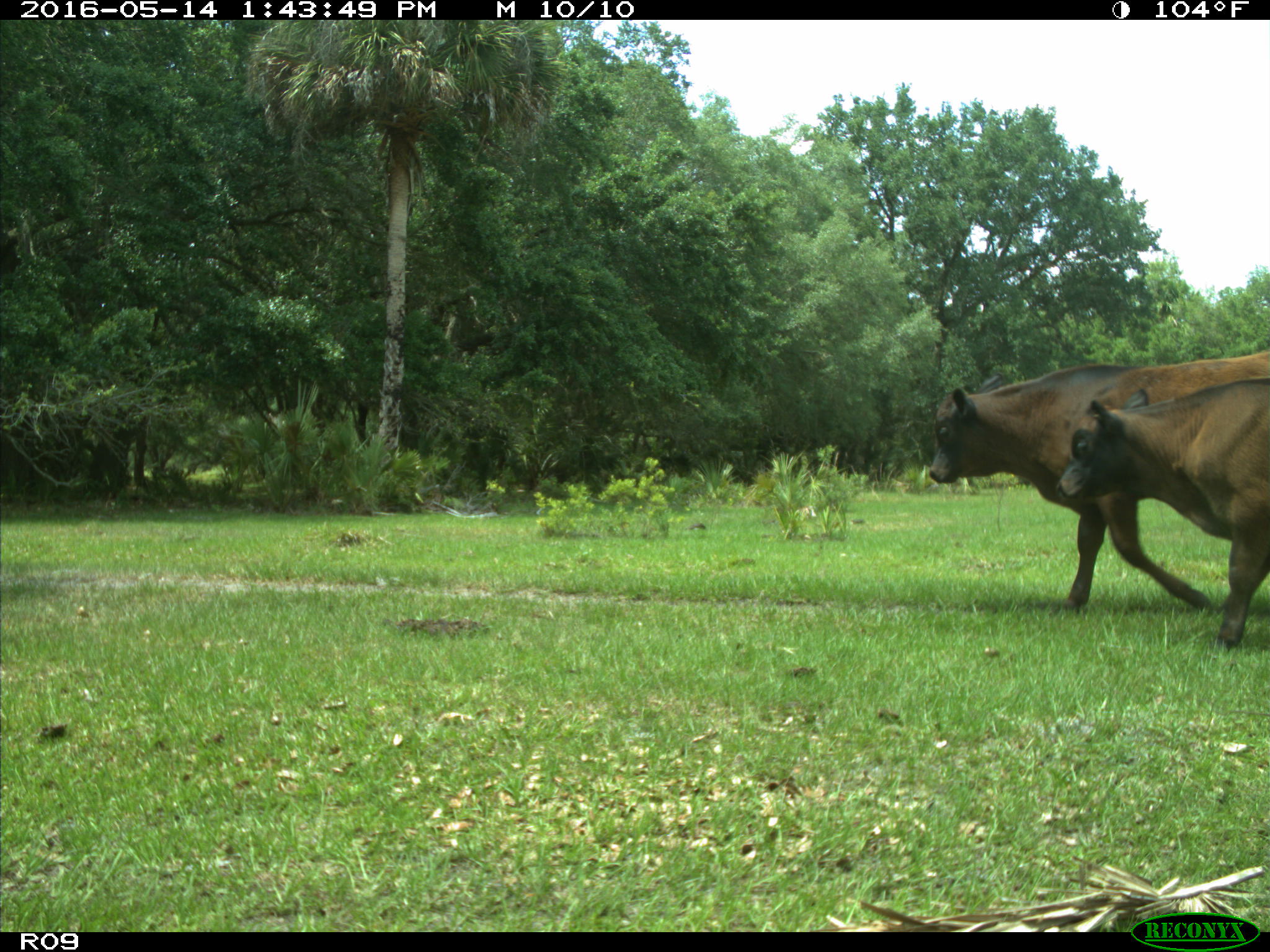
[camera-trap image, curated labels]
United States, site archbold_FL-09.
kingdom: Animalia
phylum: Chordata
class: Mammalia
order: Artiodactyla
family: Bovidae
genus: Bos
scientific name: Bos taurus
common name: domestic cow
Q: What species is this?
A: Bos taurus (domestic cow).